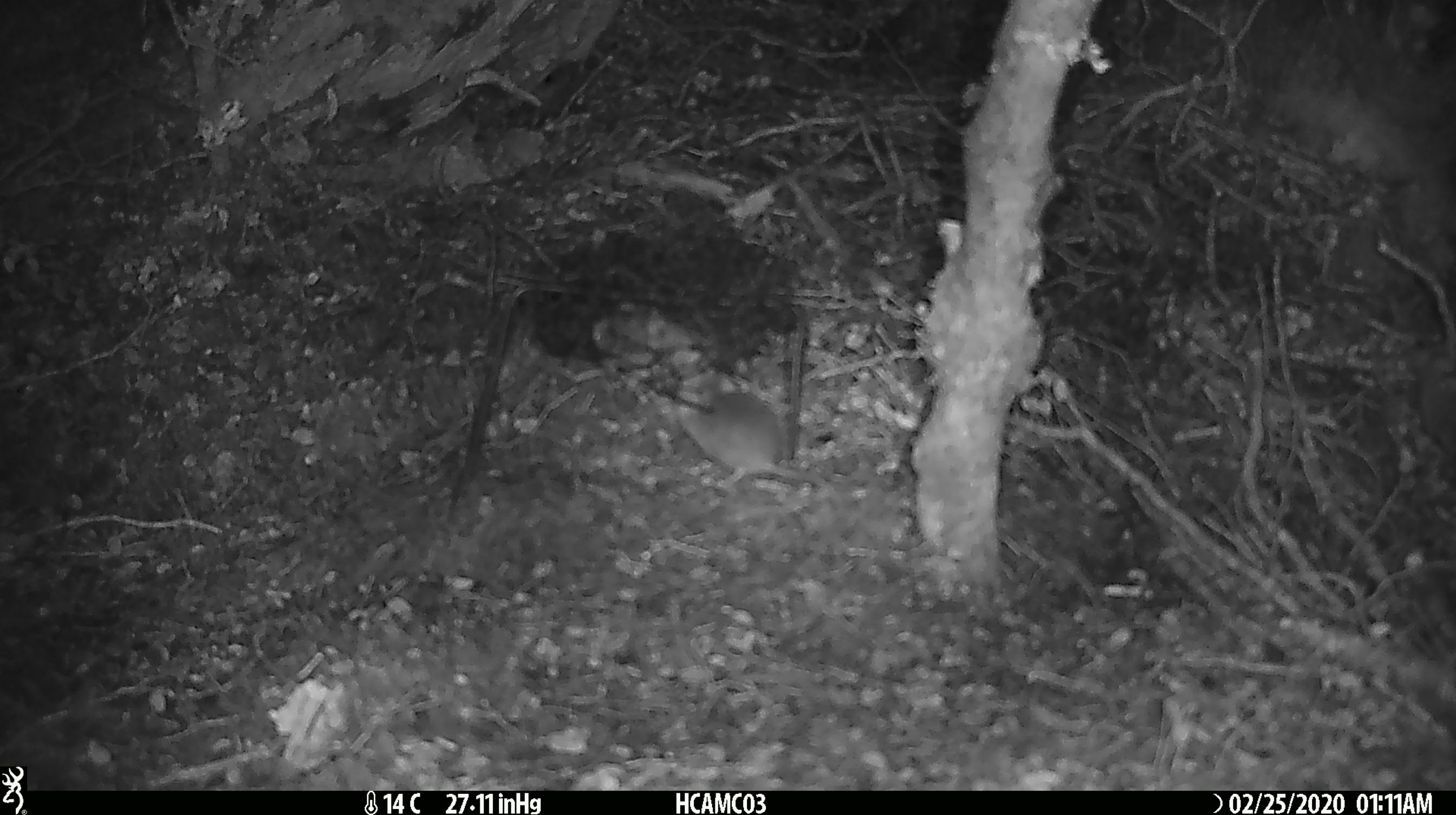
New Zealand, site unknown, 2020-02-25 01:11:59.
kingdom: Animalia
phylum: Chordata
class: Mammalia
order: Rodentia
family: Muridae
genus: Mus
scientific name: Mus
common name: mouse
Mouse (Mus).